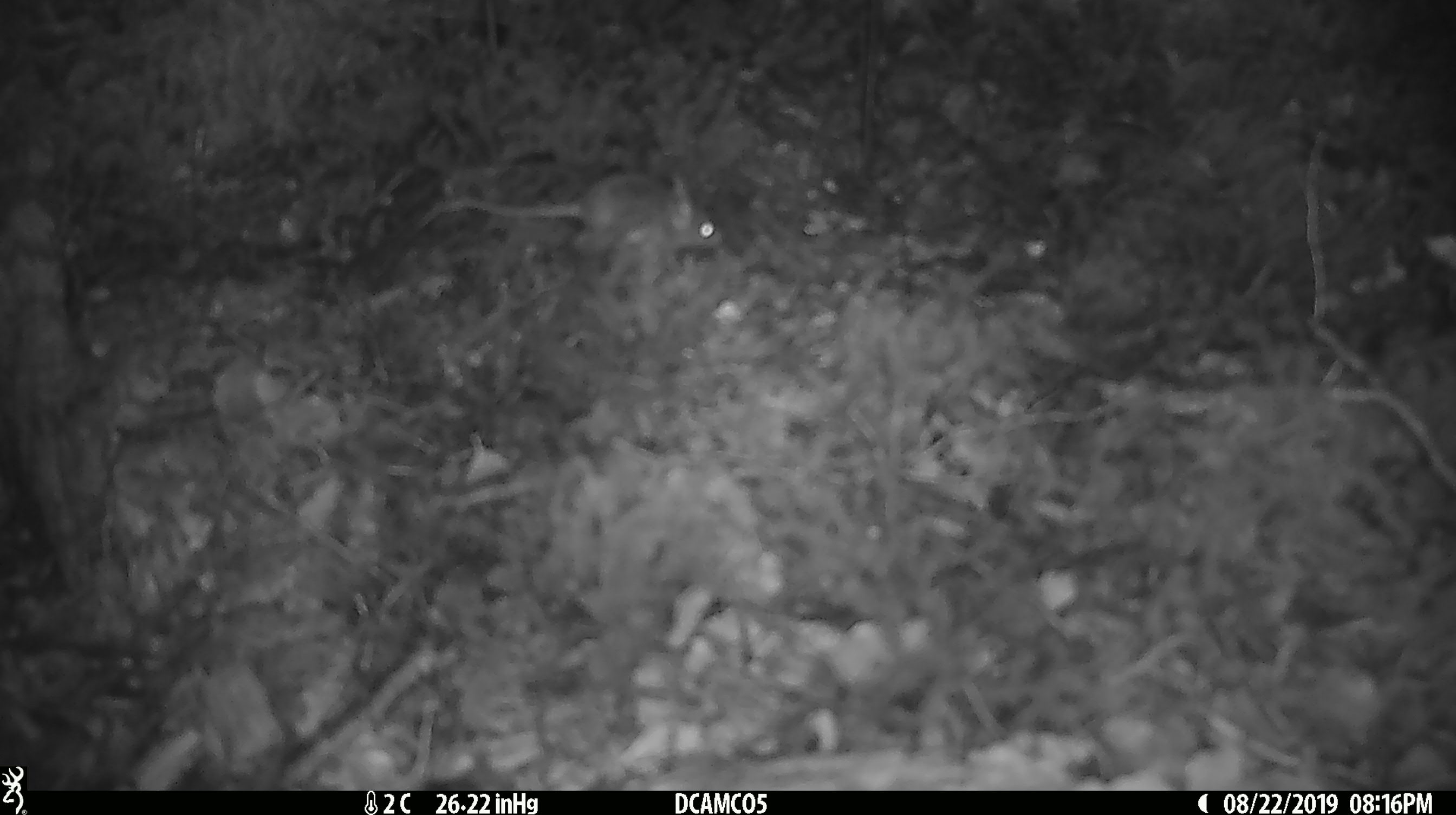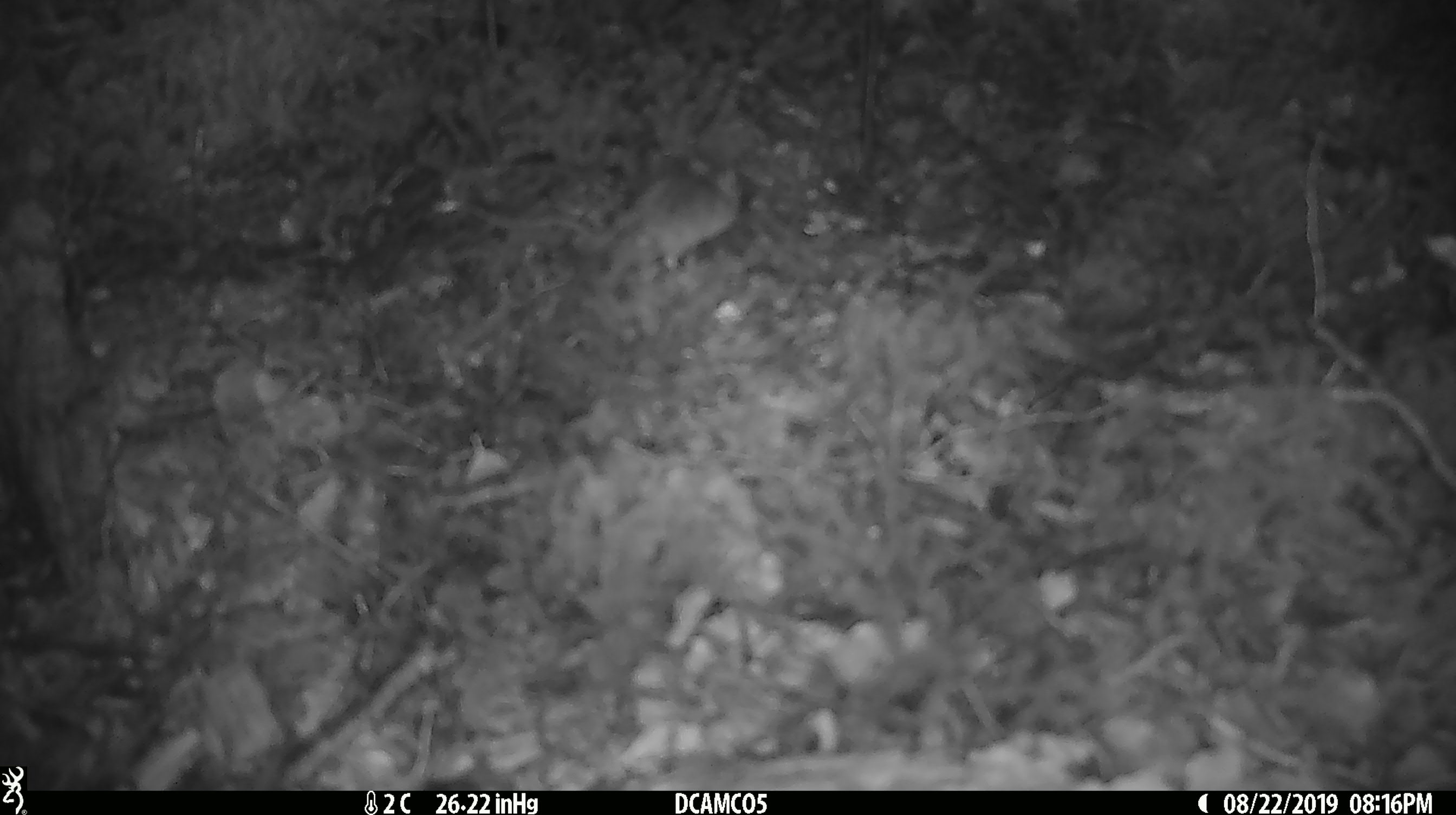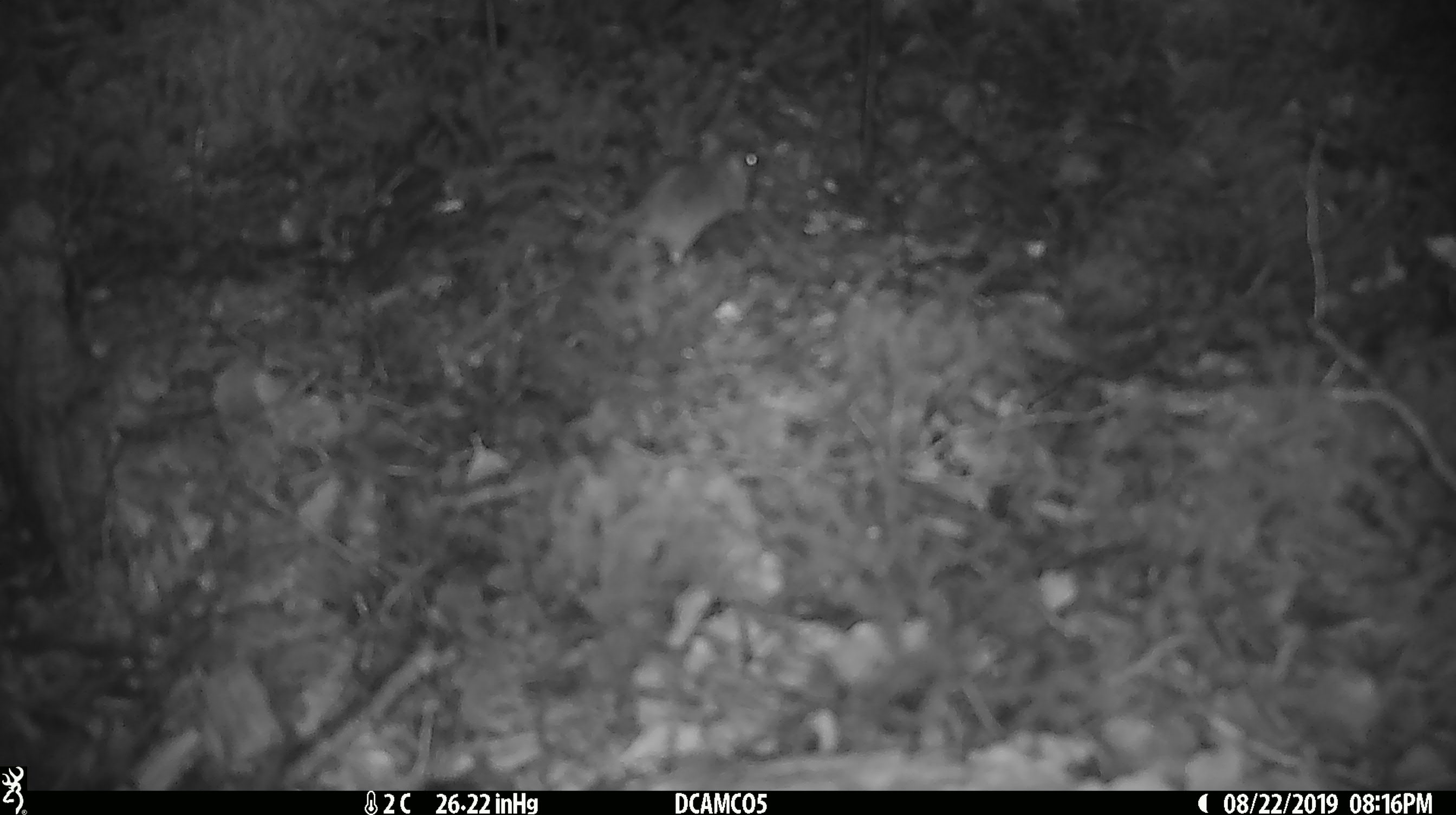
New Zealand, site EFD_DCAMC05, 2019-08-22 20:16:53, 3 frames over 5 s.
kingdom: Animalia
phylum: Chordata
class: Mammalia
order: Rodentia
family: Muridae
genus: Mus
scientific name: Mus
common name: mouse